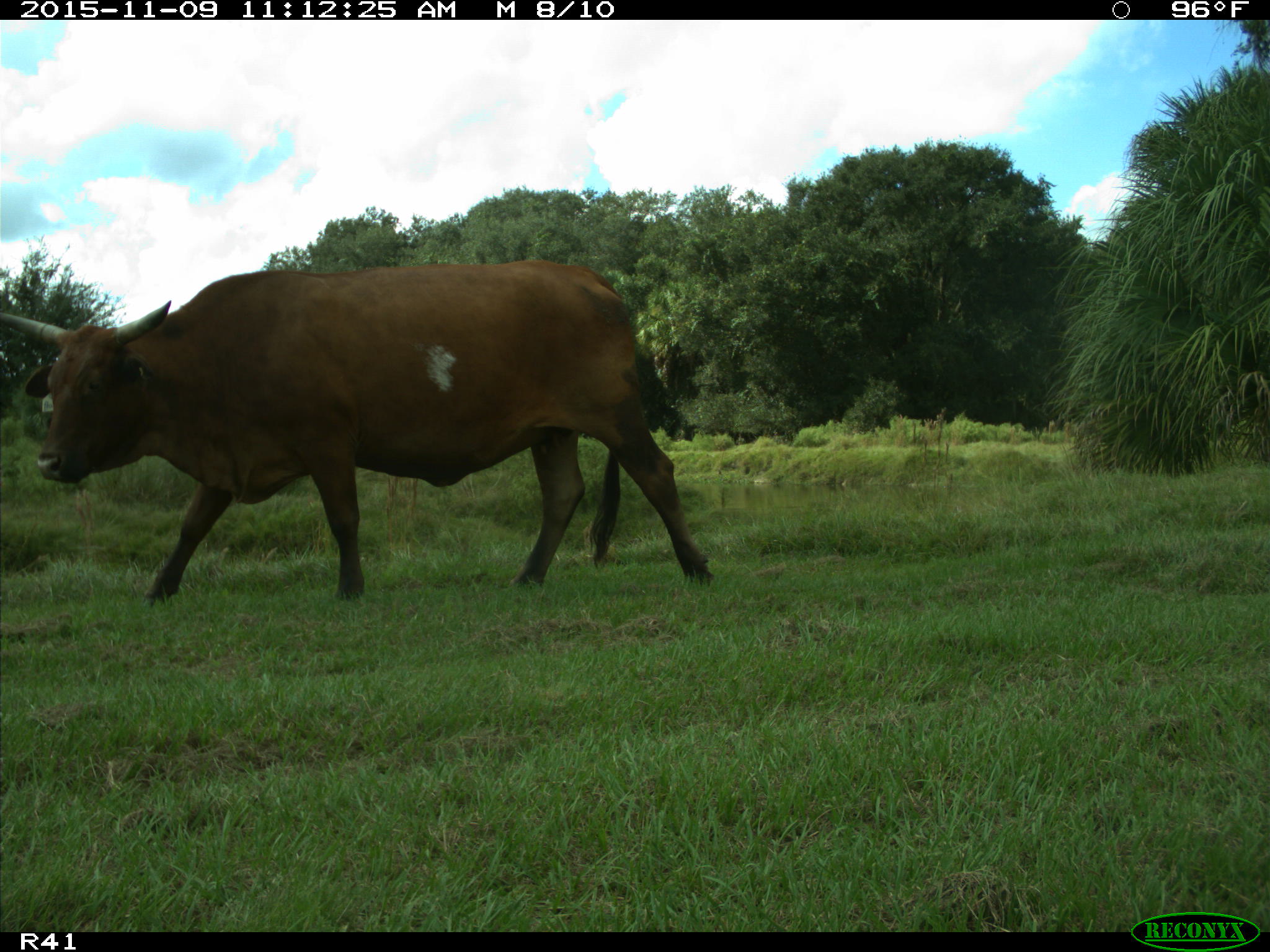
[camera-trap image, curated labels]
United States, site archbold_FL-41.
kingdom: Animalia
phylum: Chordata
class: Mammalia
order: Artiodactyla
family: Bovidae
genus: Bos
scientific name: Bos taurus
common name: domestic cow